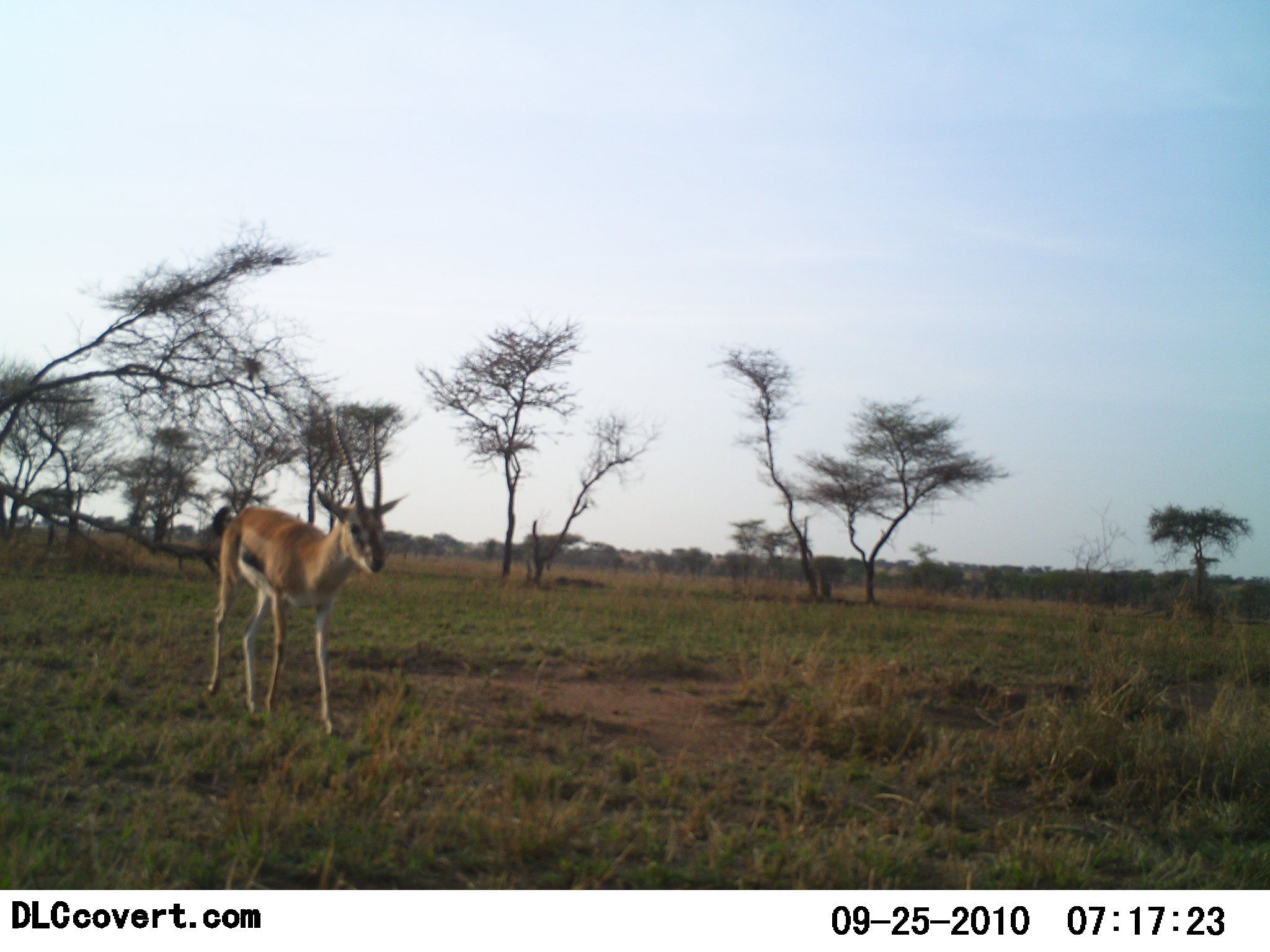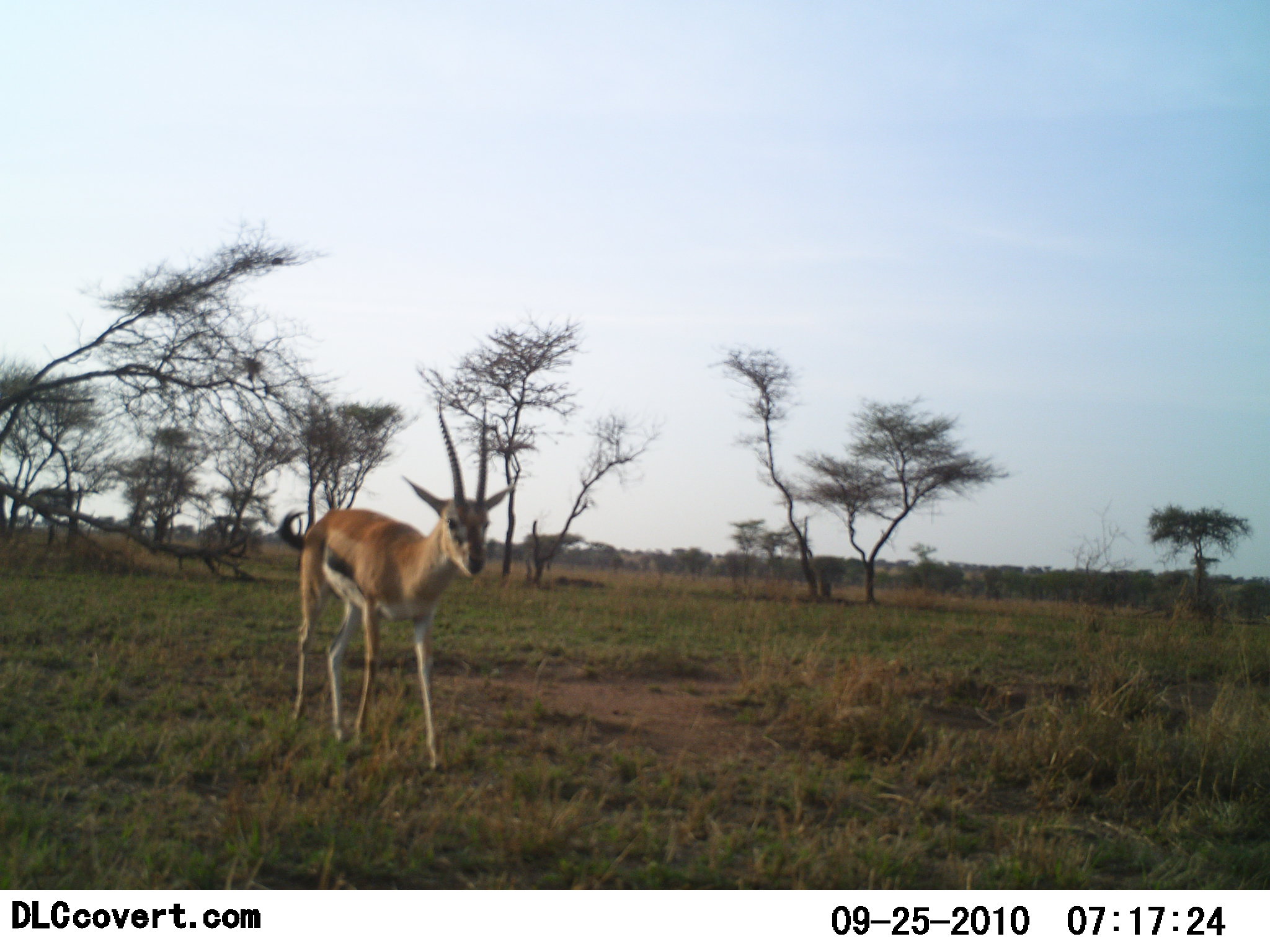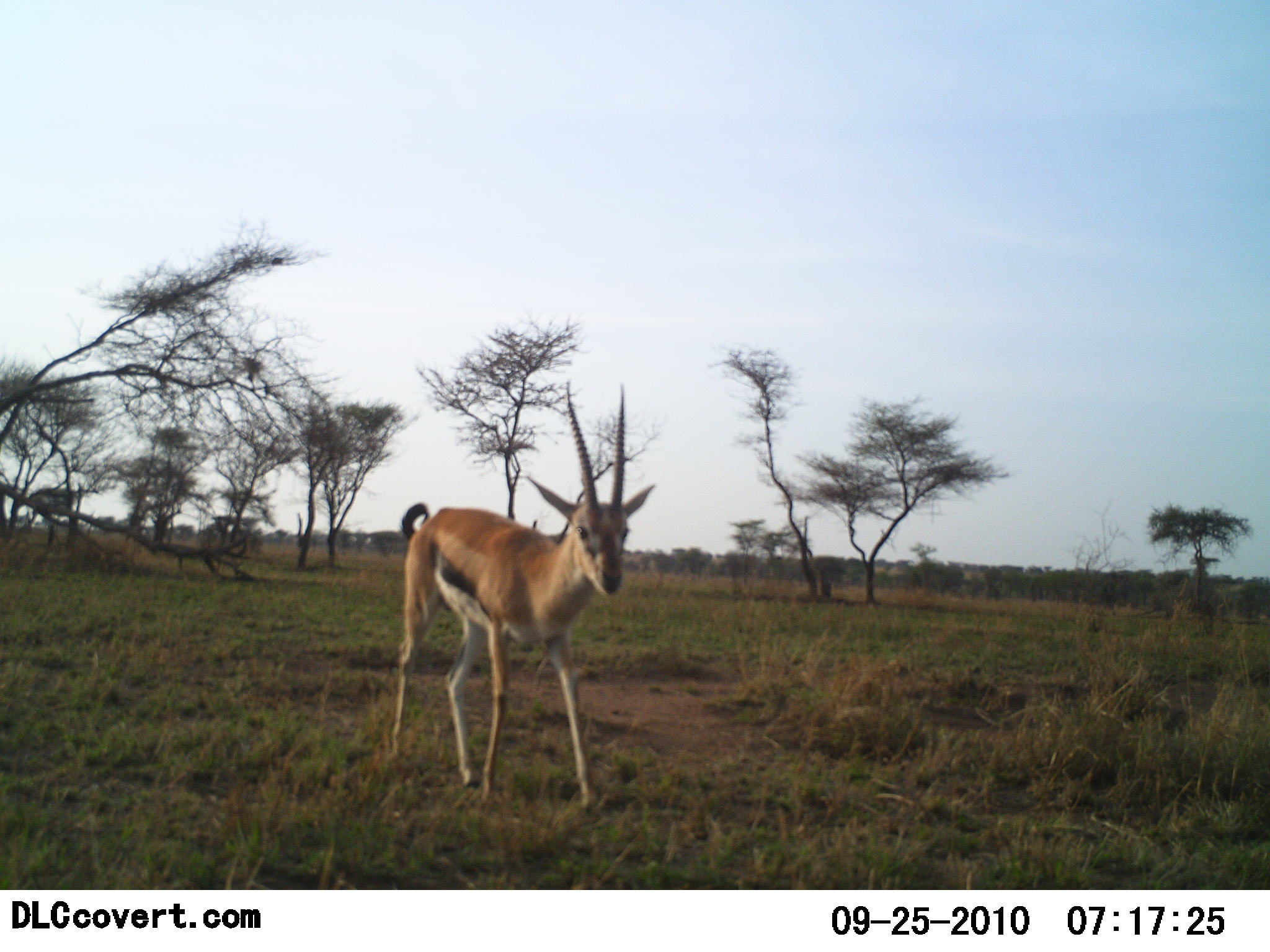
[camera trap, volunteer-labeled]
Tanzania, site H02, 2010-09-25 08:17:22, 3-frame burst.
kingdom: Animalia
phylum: Chordata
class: Mammalia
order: Artiodactyla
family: Bovidae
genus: Eudorcas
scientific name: Eudorcas thomsonii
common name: thomson's gazelle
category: gazellethomsons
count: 1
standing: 0%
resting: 0%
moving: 92%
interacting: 0%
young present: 0%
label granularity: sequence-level